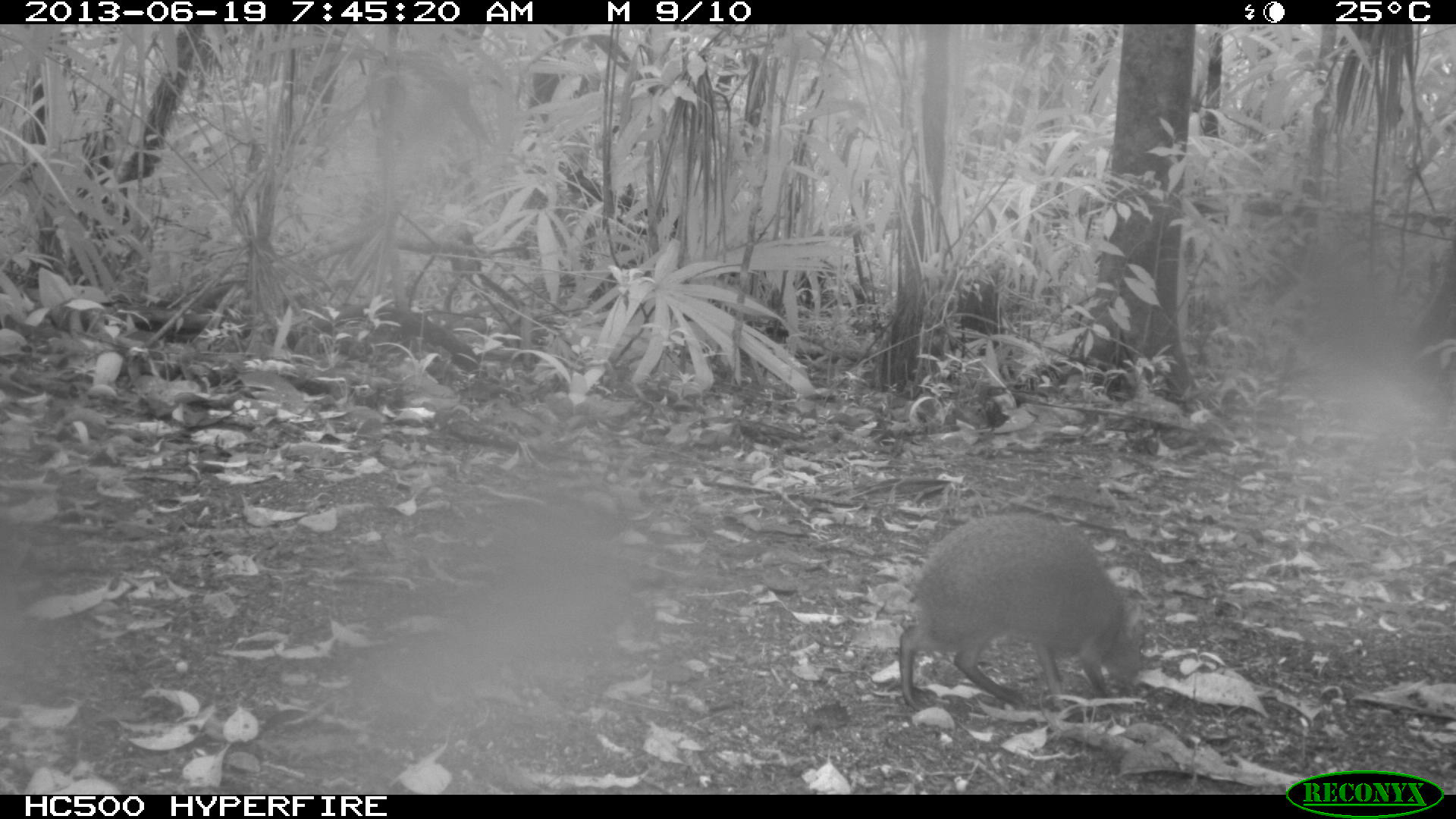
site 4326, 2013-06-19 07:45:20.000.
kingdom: Animalia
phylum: Chordata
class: Mammalia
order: Rodentia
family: Dasyproctidae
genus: Dasyprocta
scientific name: Dasyprocta punctata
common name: central american agouti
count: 1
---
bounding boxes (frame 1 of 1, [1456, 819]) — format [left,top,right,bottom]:
dasyprocta punctata: [896,512,1142,709]